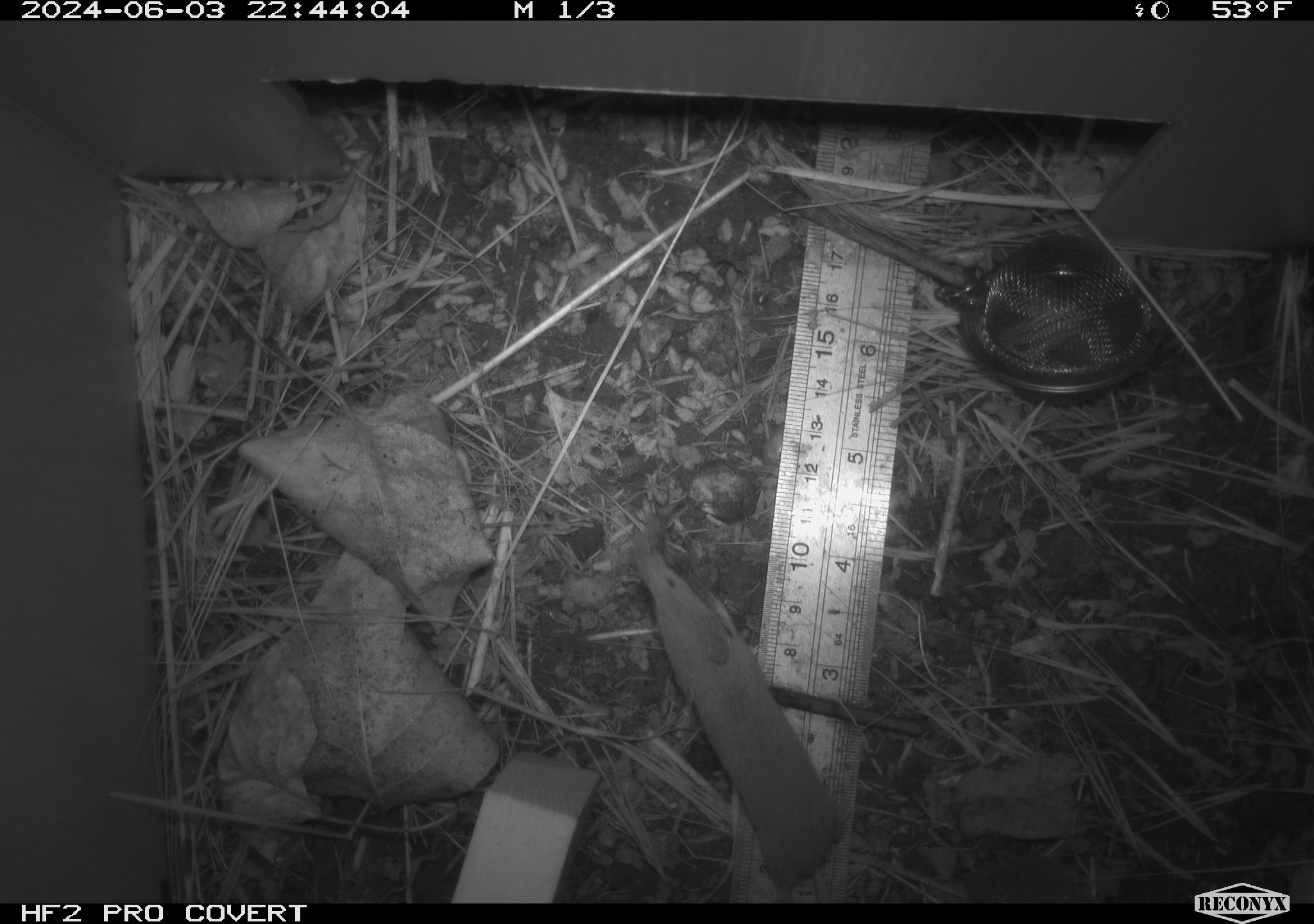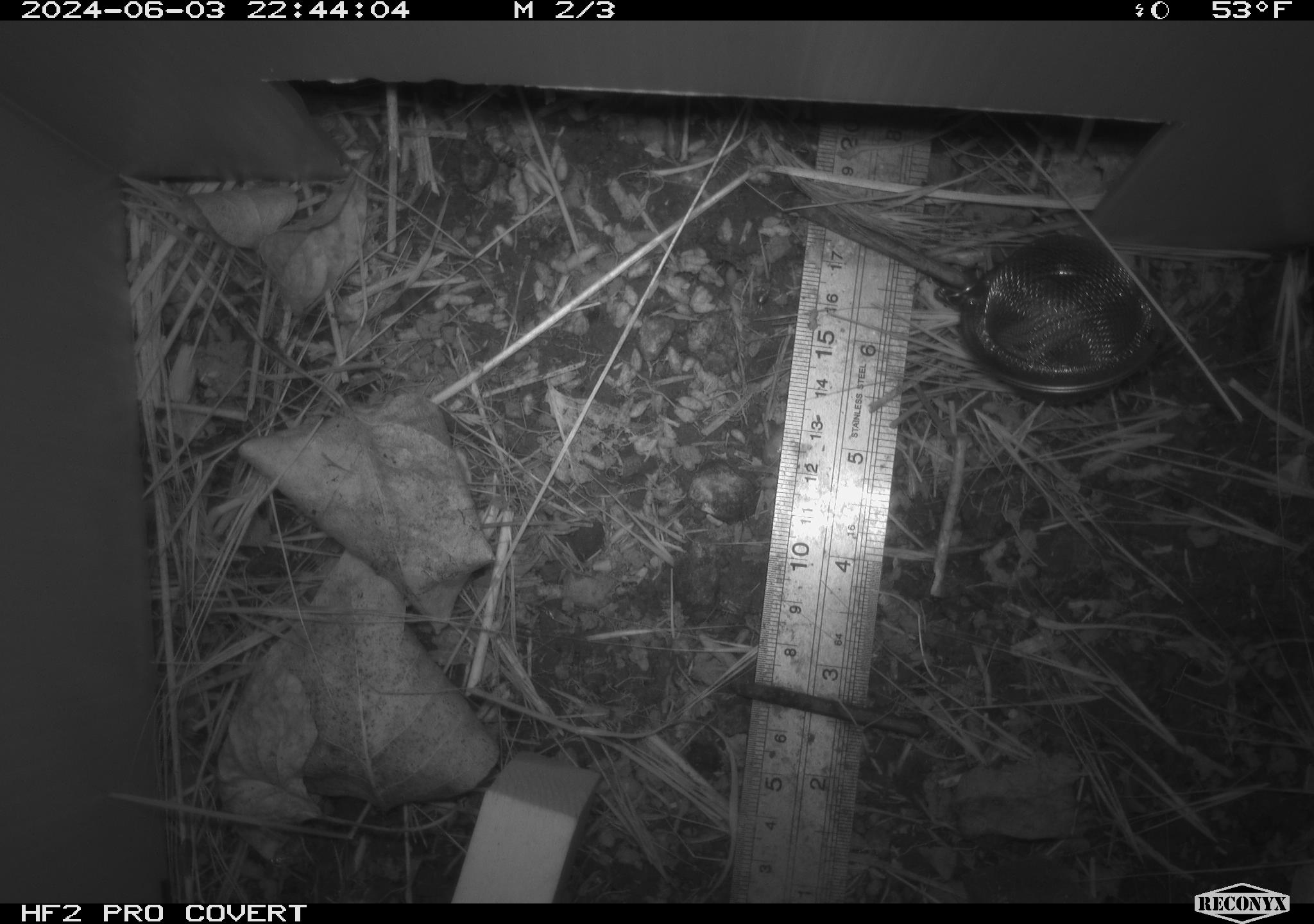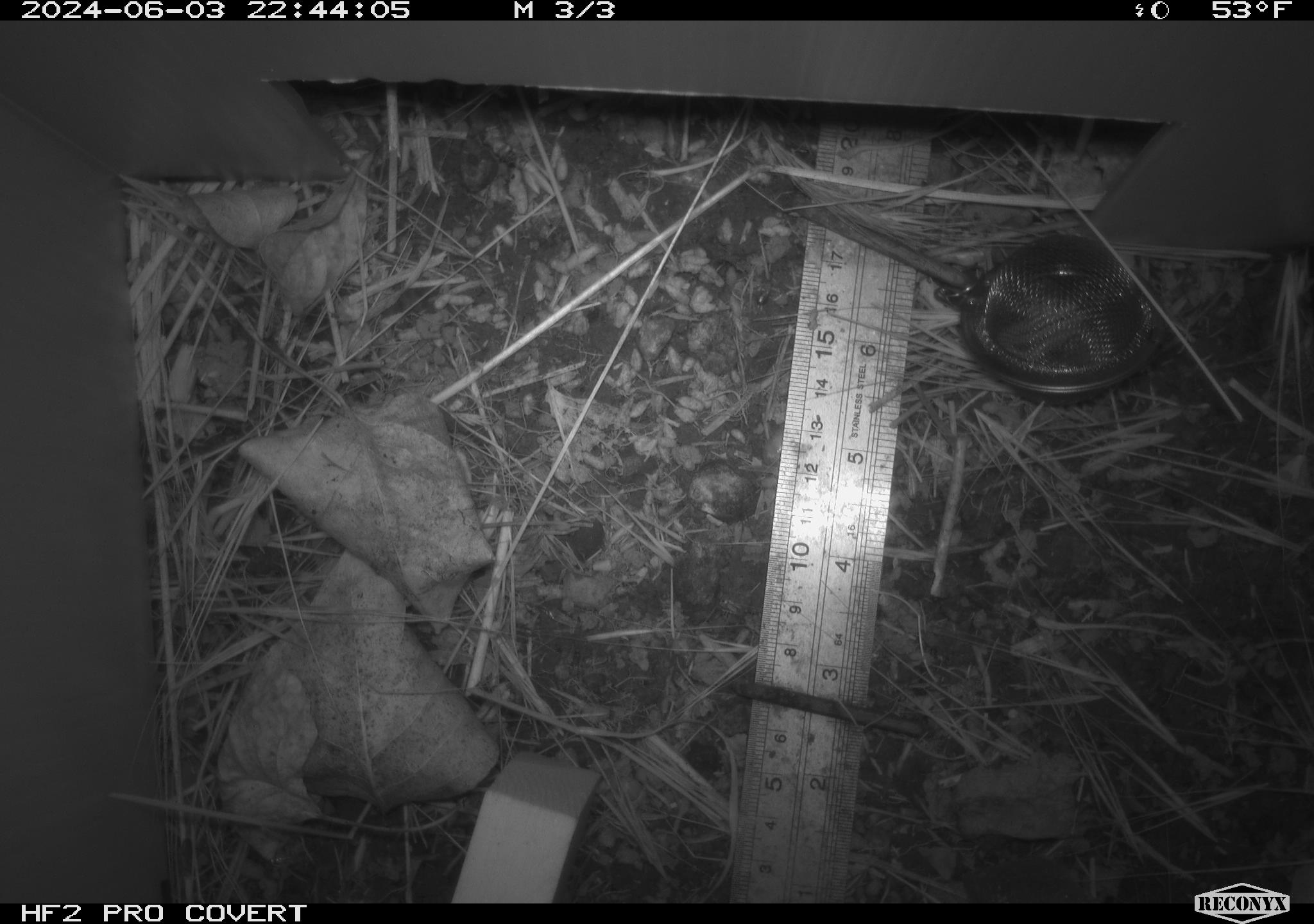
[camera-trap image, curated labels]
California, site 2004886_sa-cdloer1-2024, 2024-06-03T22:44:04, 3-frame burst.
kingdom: Animalia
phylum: Chordata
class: Mammalia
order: Eulipotyphla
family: Soricidae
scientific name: Soricidae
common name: shrews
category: soricidae family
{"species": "soricidae family (shrews) (Soricidae)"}